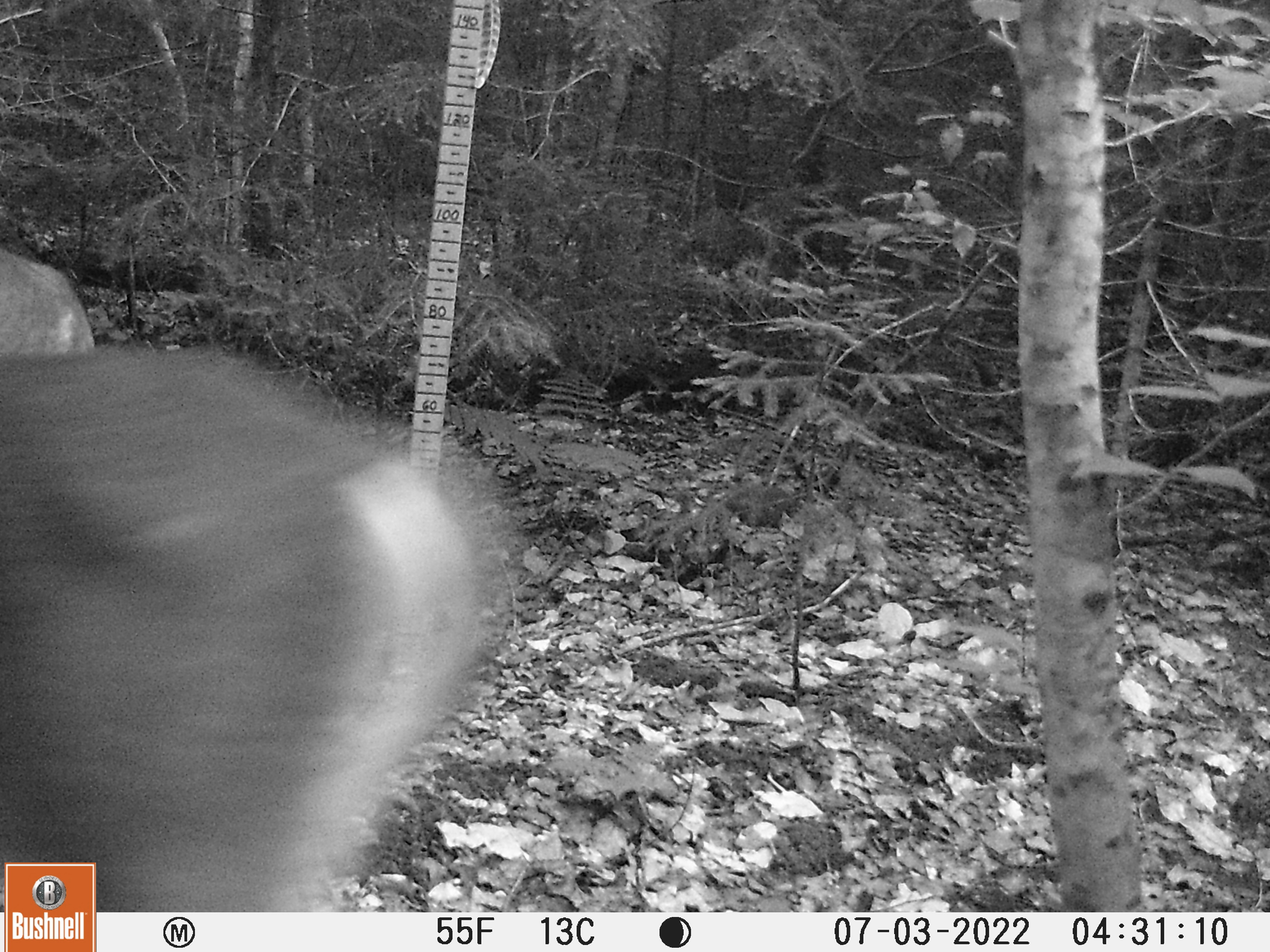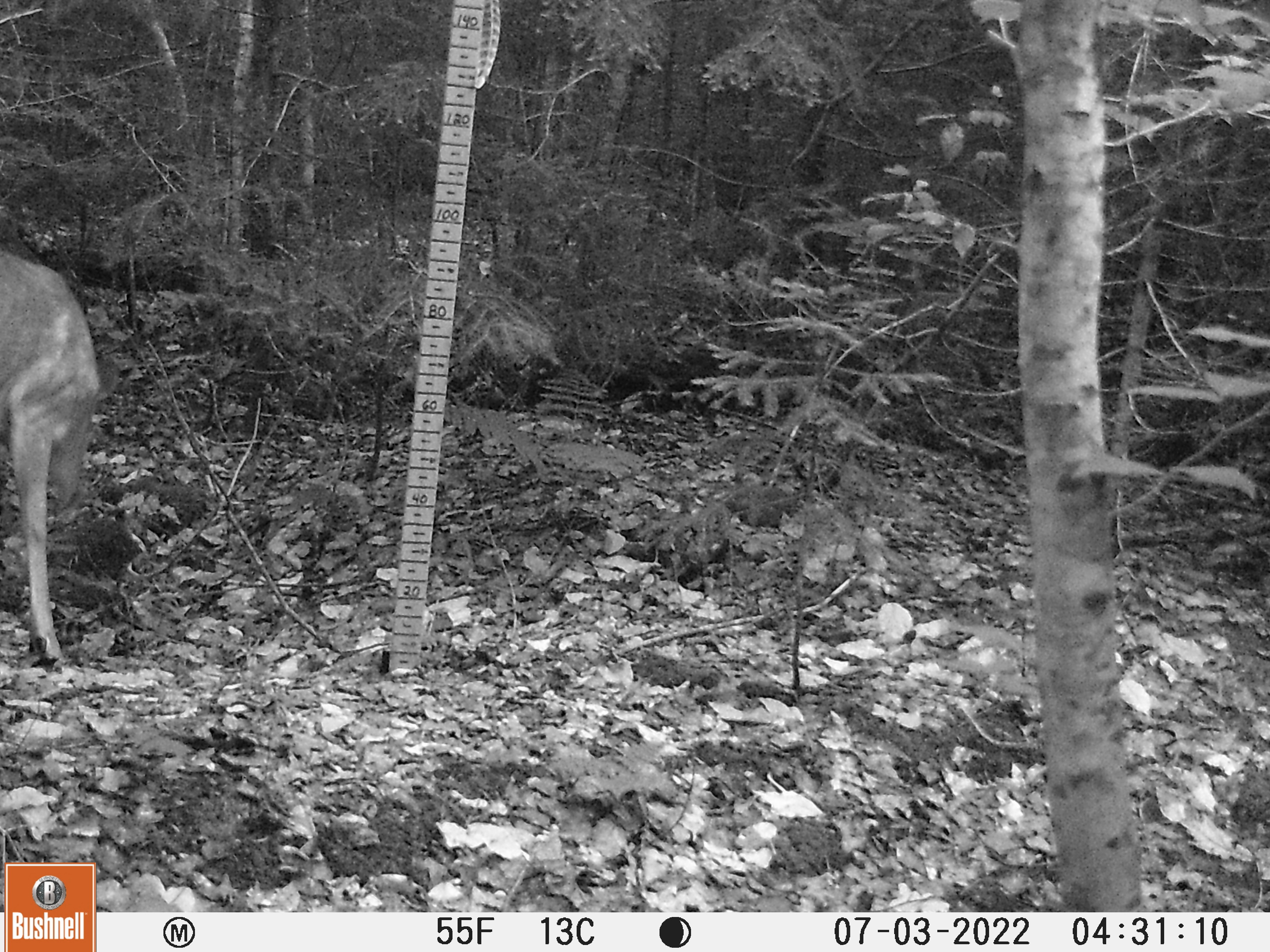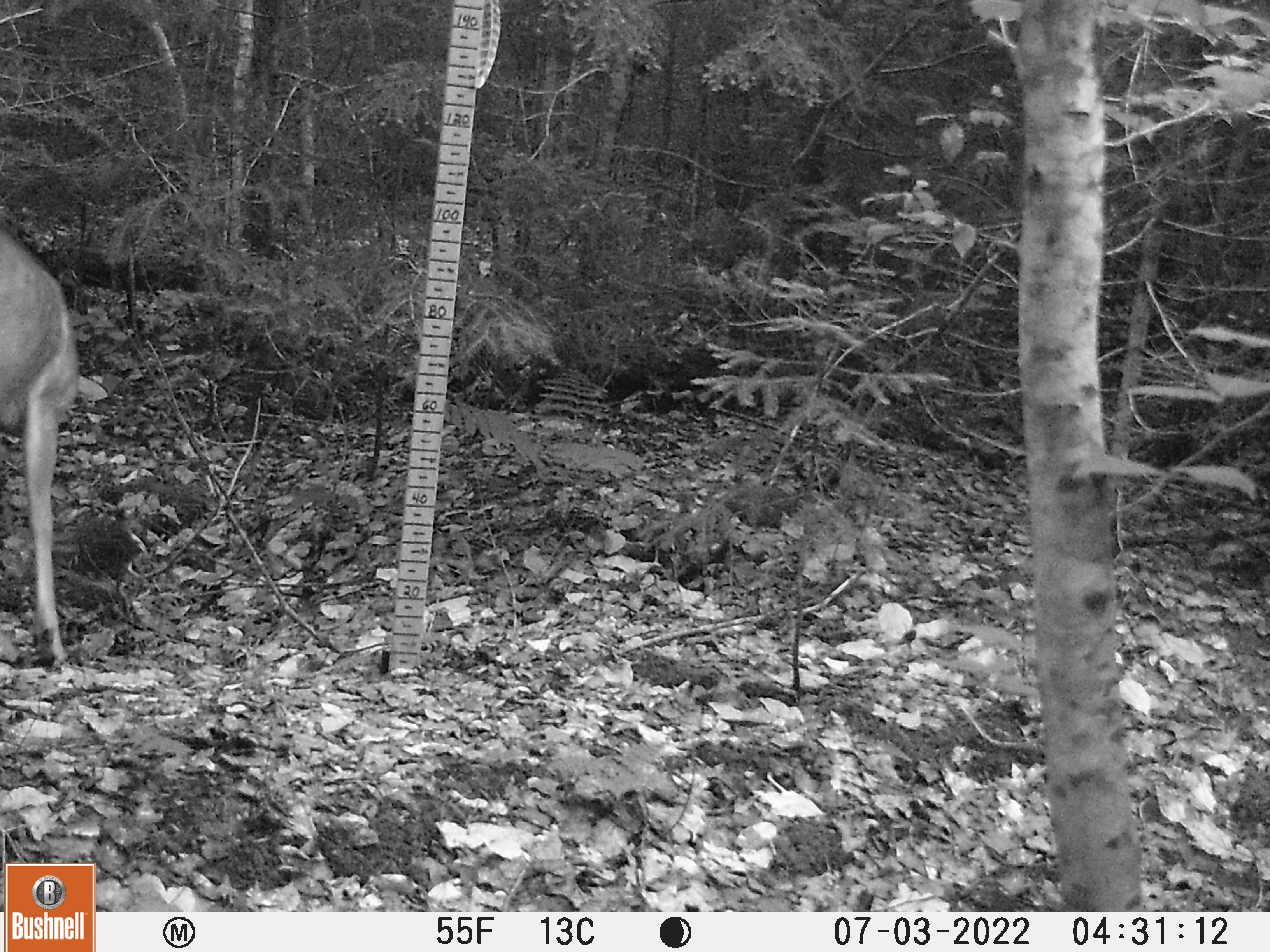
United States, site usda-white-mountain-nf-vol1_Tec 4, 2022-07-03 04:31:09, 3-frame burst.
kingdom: Animalia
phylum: Chordata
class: Mammalia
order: Artiodactyla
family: Cervidae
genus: Odocoileus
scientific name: Odocoileus virginianus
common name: white-tailed deer